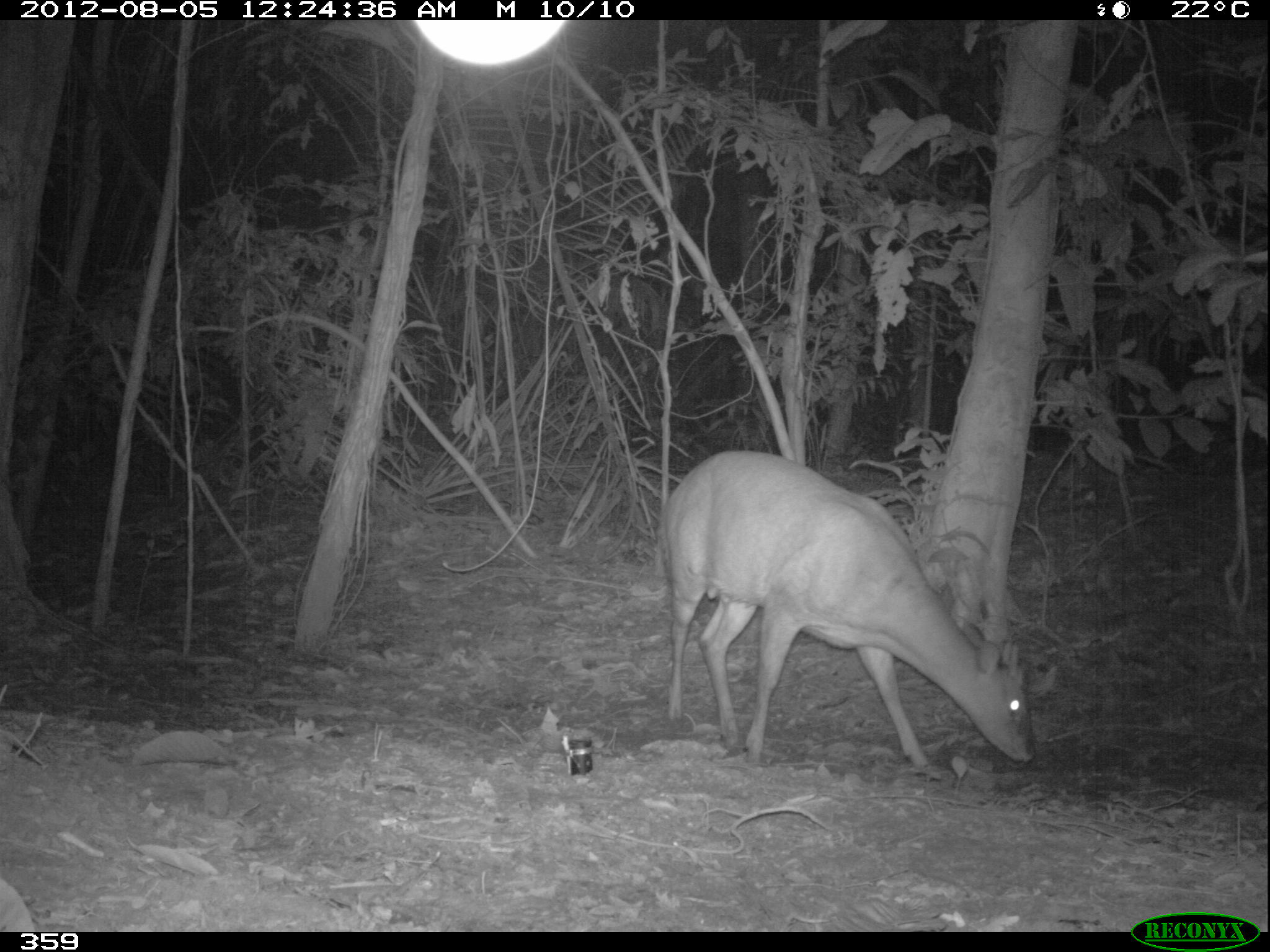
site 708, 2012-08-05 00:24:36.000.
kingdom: Animalia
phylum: Chordata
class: Mammalia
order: Artiodactyla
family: Cervidae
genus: Mazama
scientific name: Mazama americana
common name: red brocket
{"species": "Mazama americana (red brocket)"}